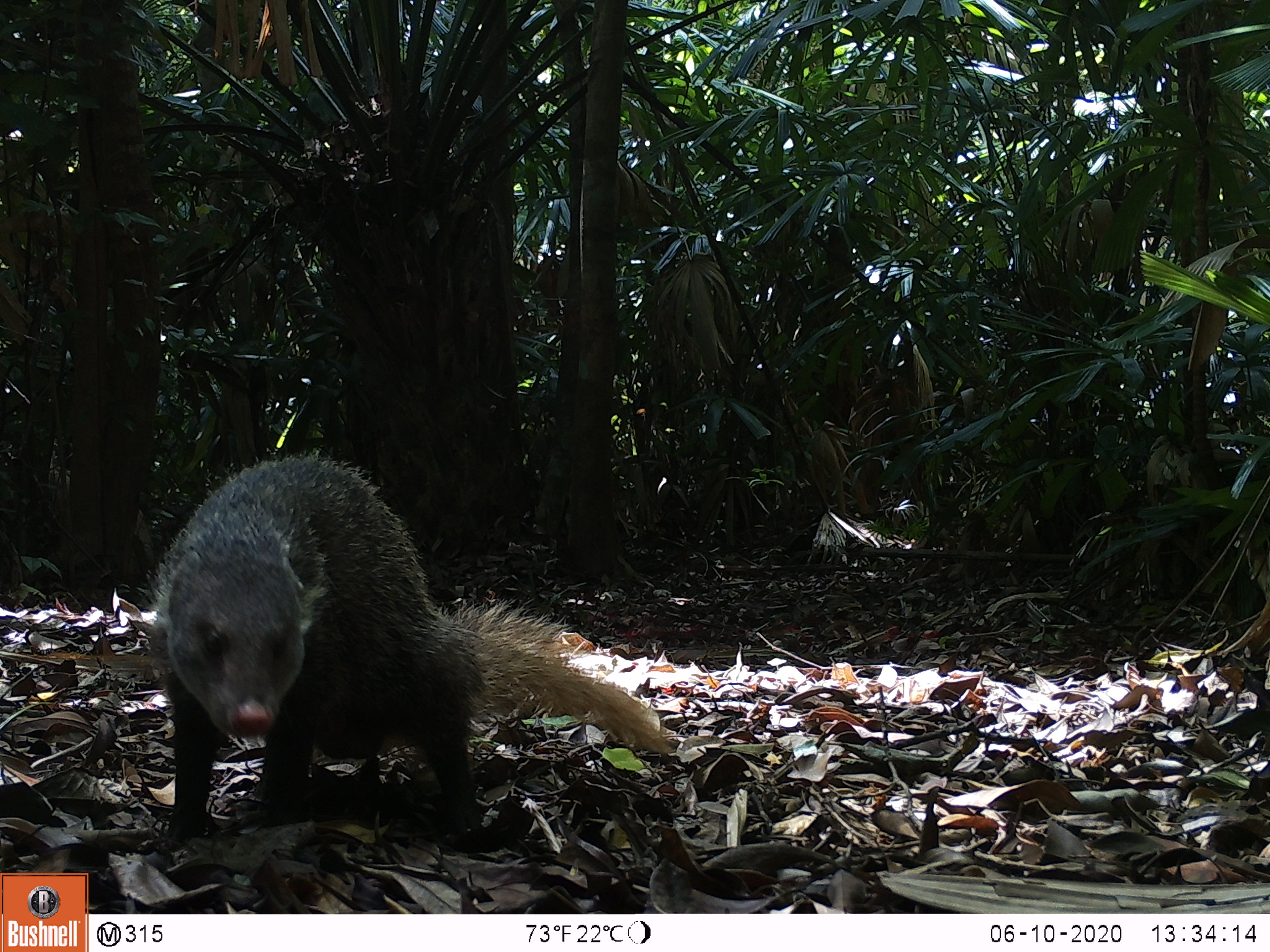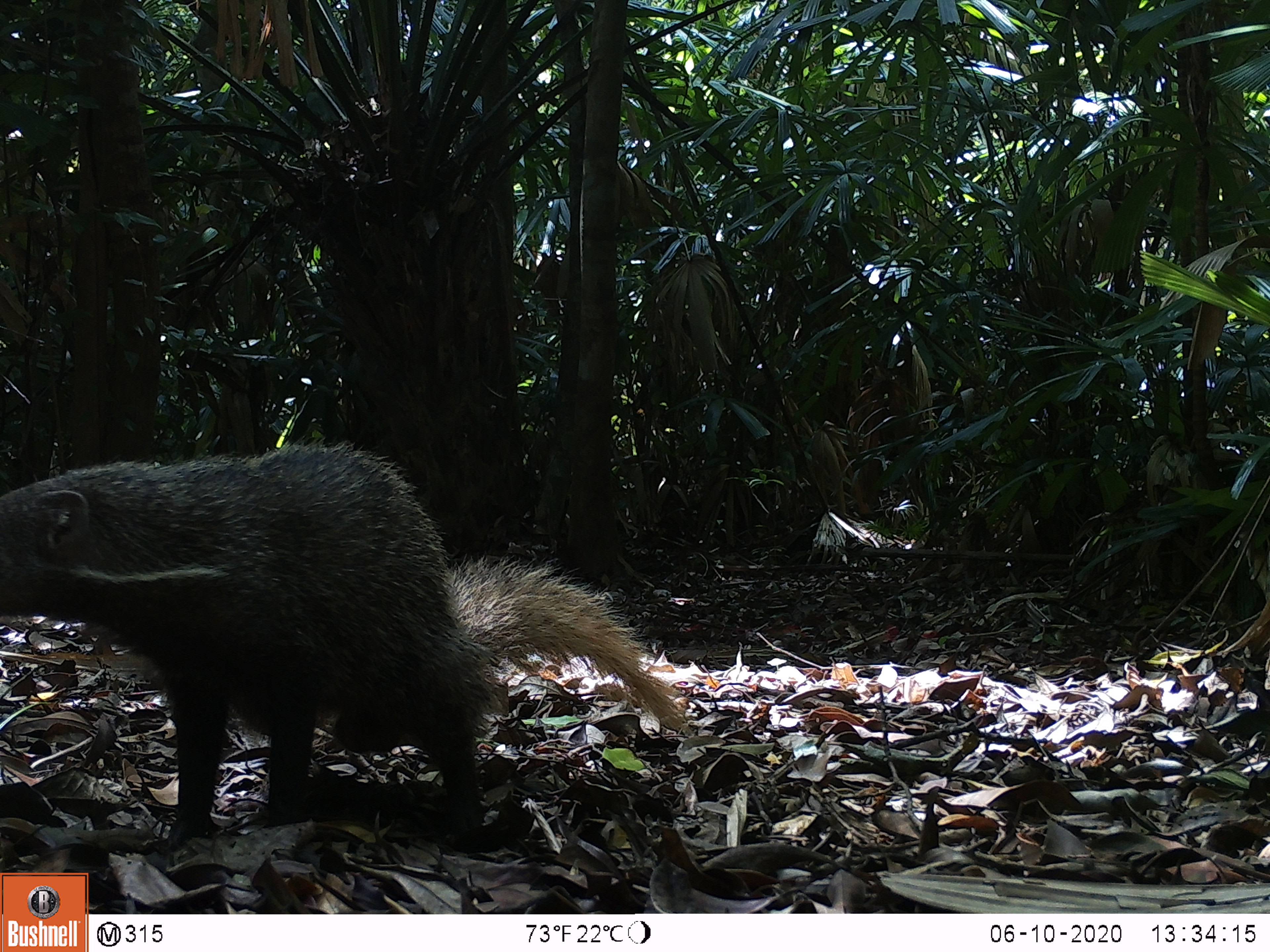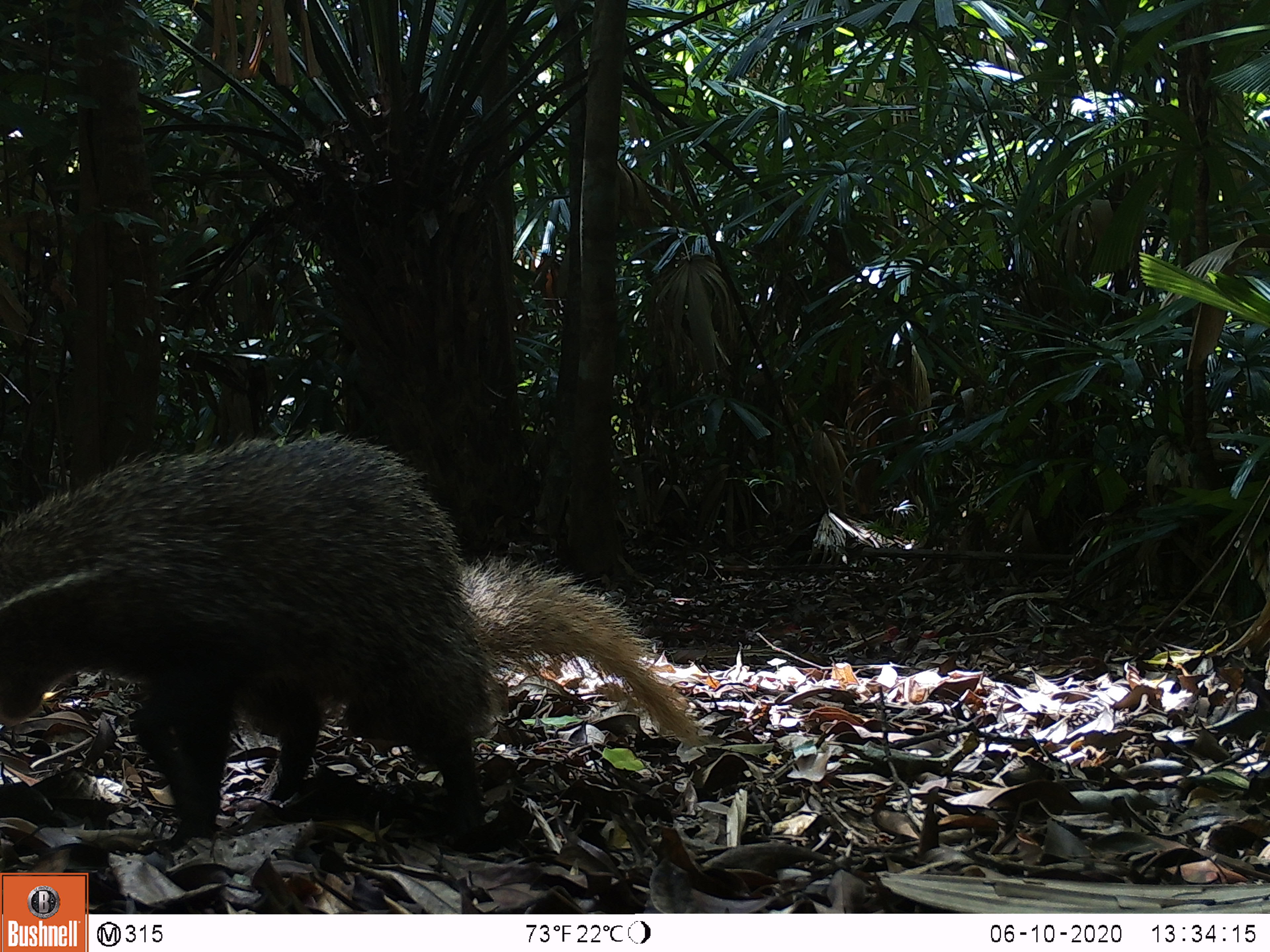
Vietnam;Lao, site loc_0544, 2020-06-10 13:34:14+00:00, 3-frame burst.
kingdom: Animalia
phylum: Chordata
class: Mammalia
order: Carnivora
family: Herpestidae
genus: Urva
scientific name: Urva urva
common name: crab-eating mongoose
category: crab eating mongoose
Crab eating mongoose (crab-eating mongoose) (Urva urva). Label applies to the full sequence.